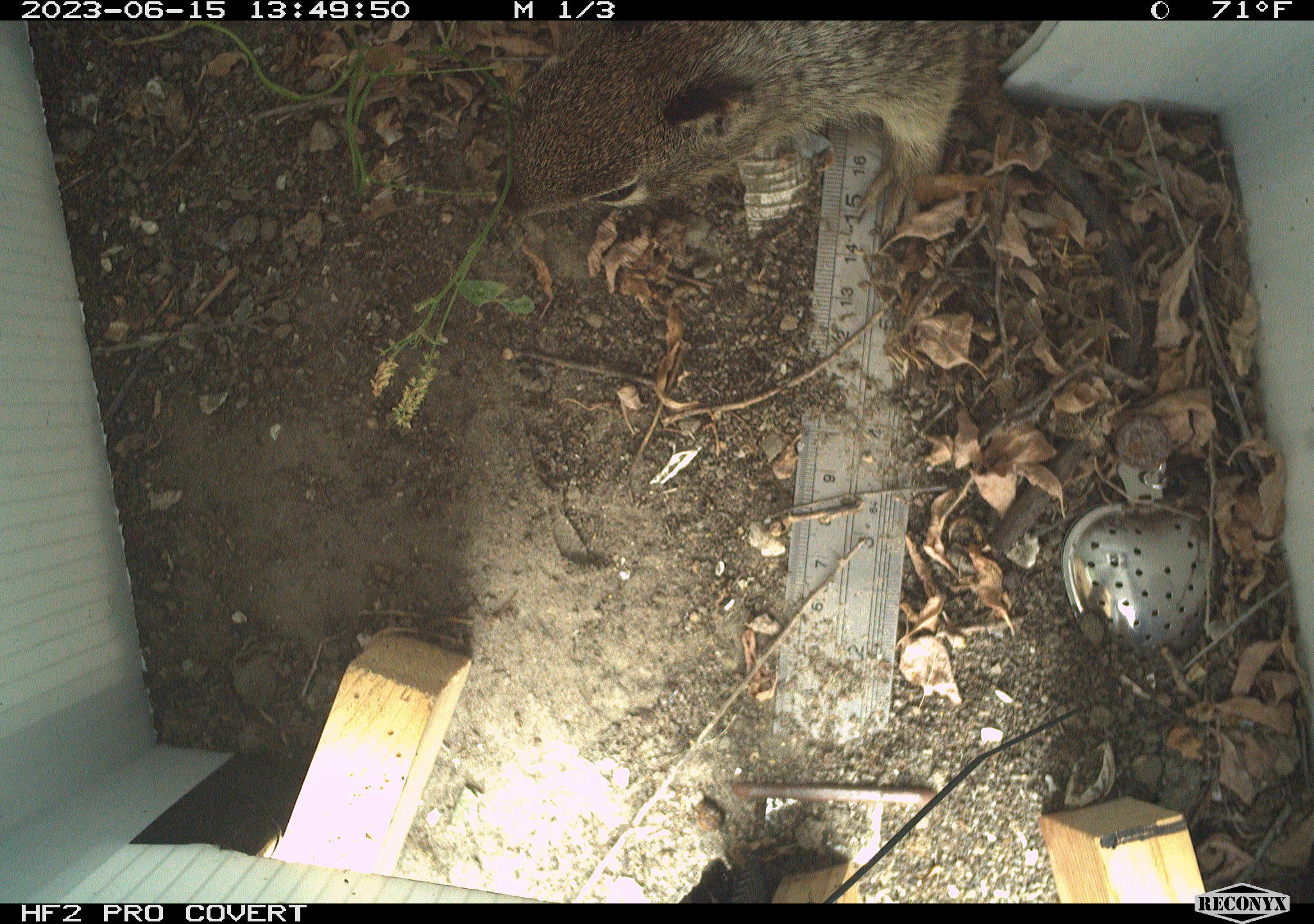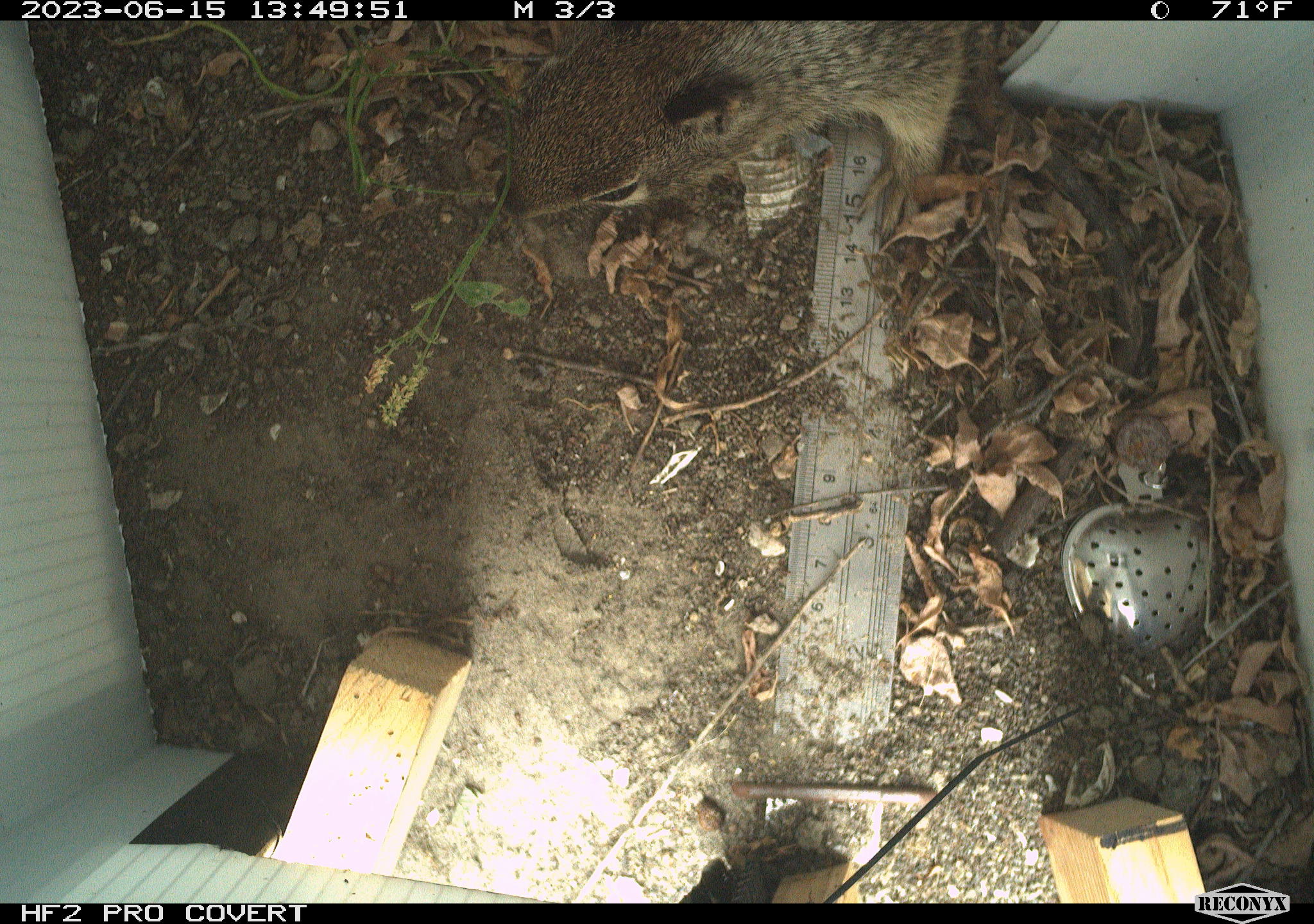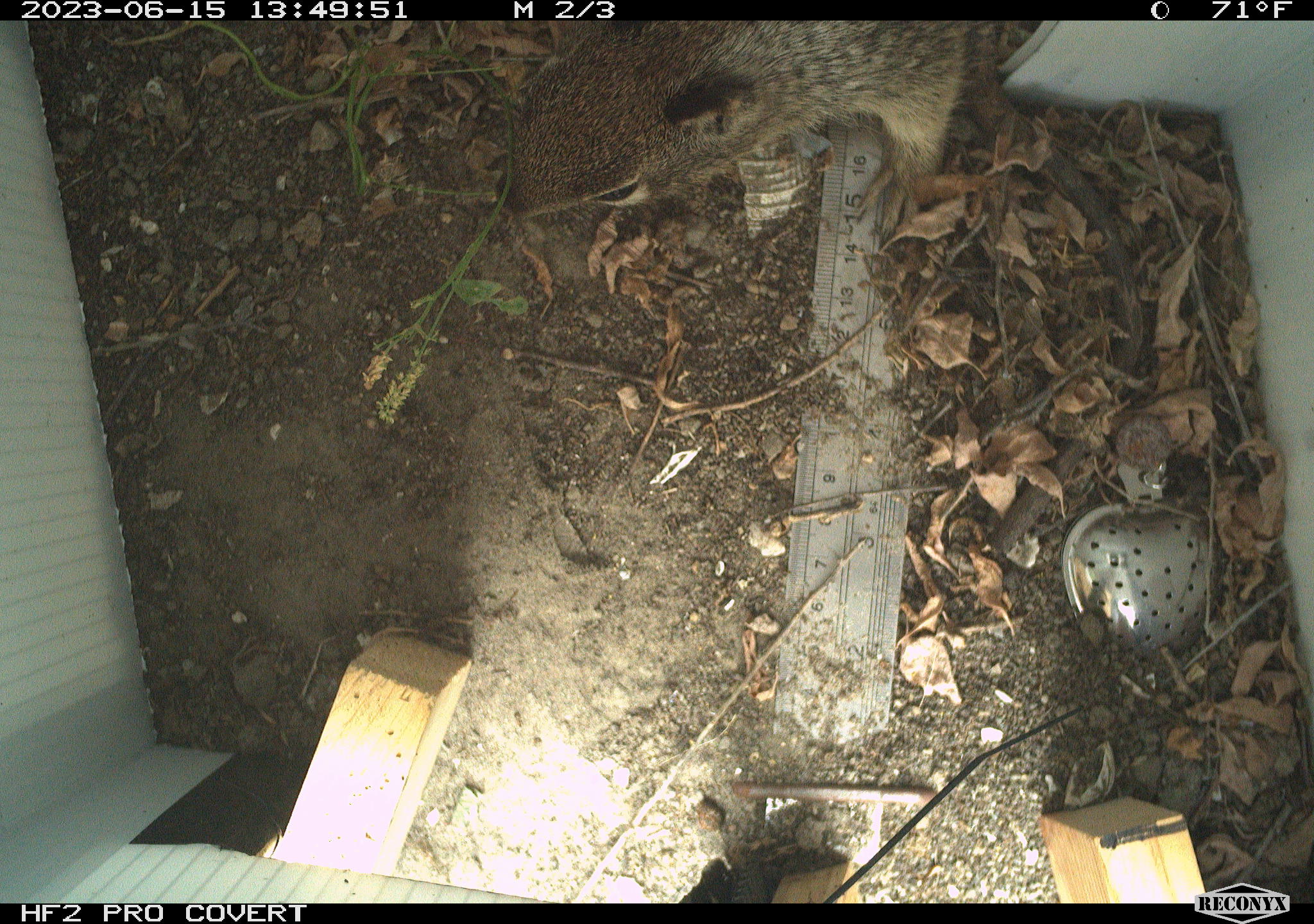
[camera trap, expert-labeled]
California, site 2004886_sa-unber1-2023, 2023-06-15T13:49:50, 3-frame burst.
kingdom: Animalia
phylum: Chordata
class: Mammalia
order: Rodentia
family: Sciuridae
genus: Otospermophilus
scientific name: Otospermophilus beecheyi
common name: california ground squirrel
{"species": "california ground squirrel (Otospermophilus beecheyi)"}